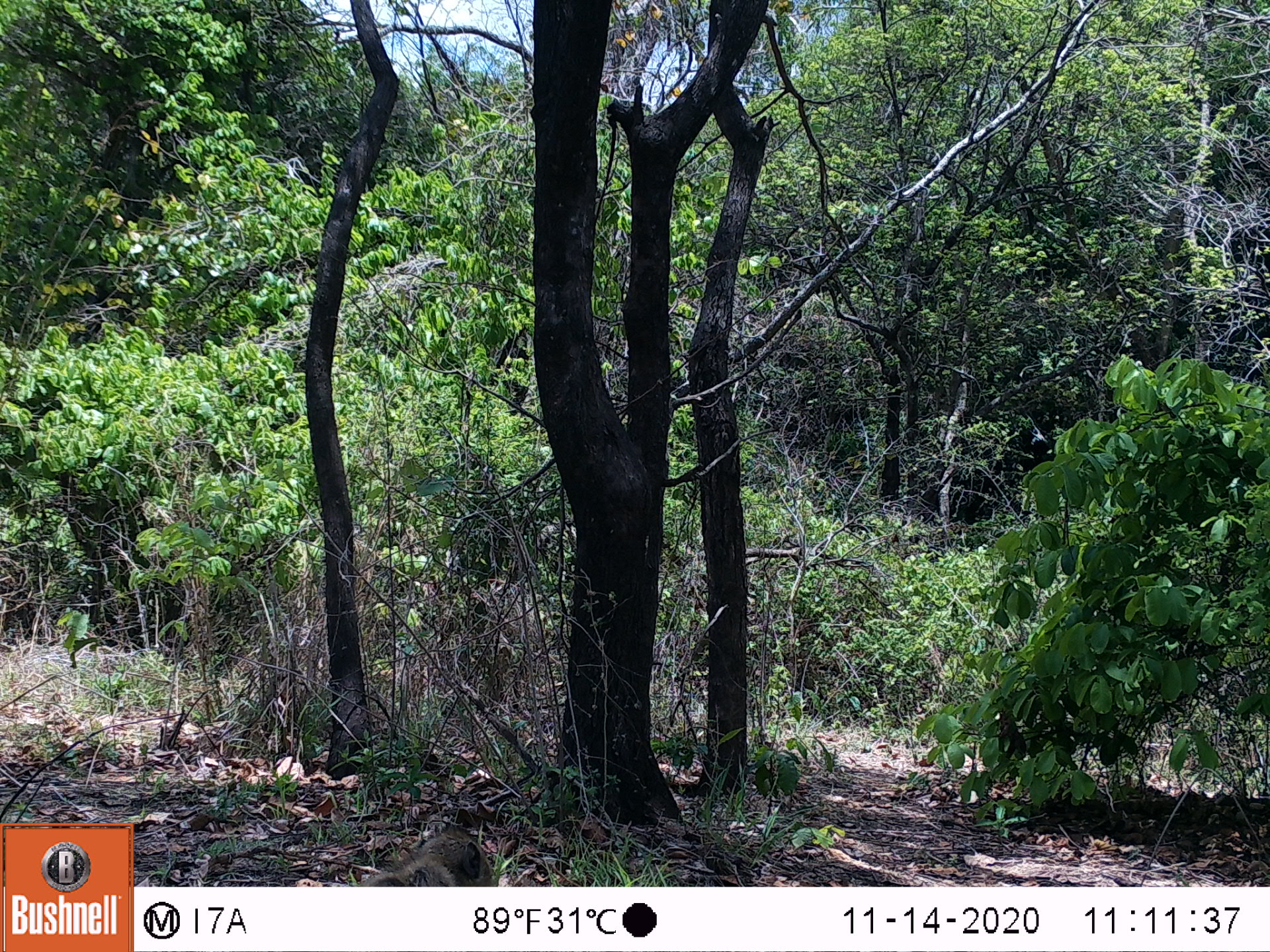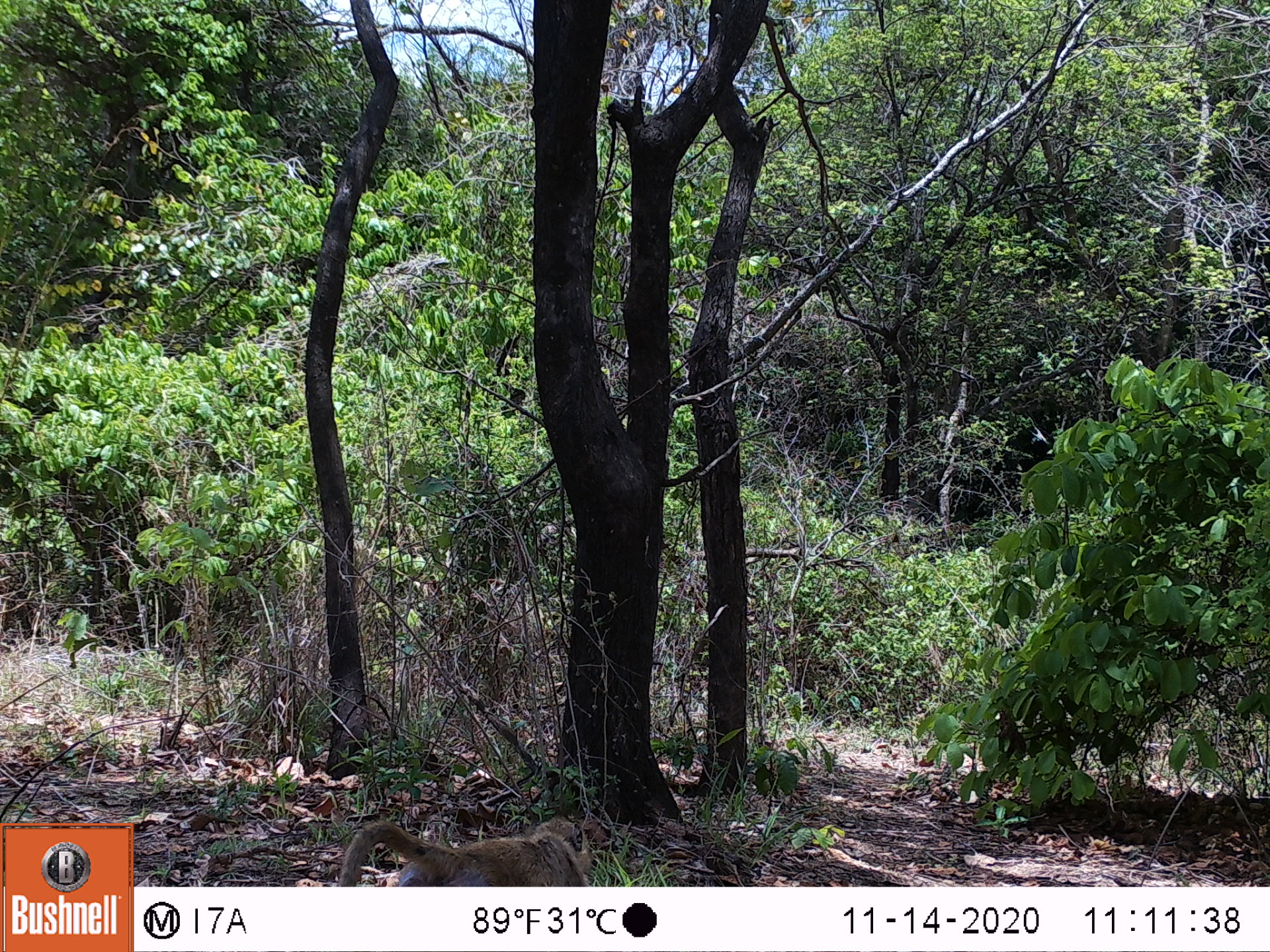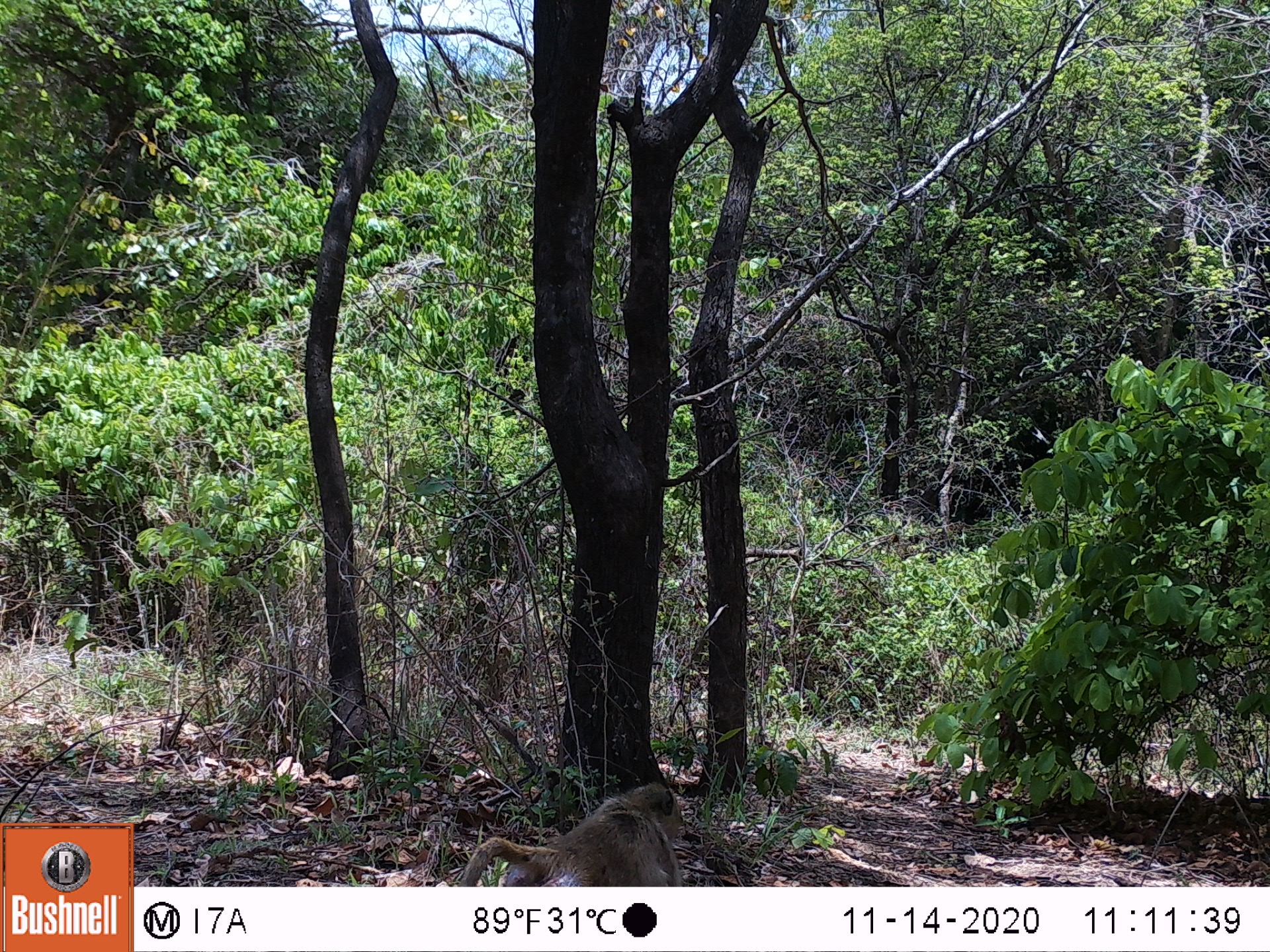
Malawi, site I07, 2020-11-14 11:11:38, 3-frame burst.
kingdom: Animalia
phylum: Chordata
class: Mammalia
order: Primates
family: Cercopithecidae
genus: Papio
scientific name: Papio cynocephalus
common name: yellow baboon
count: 1